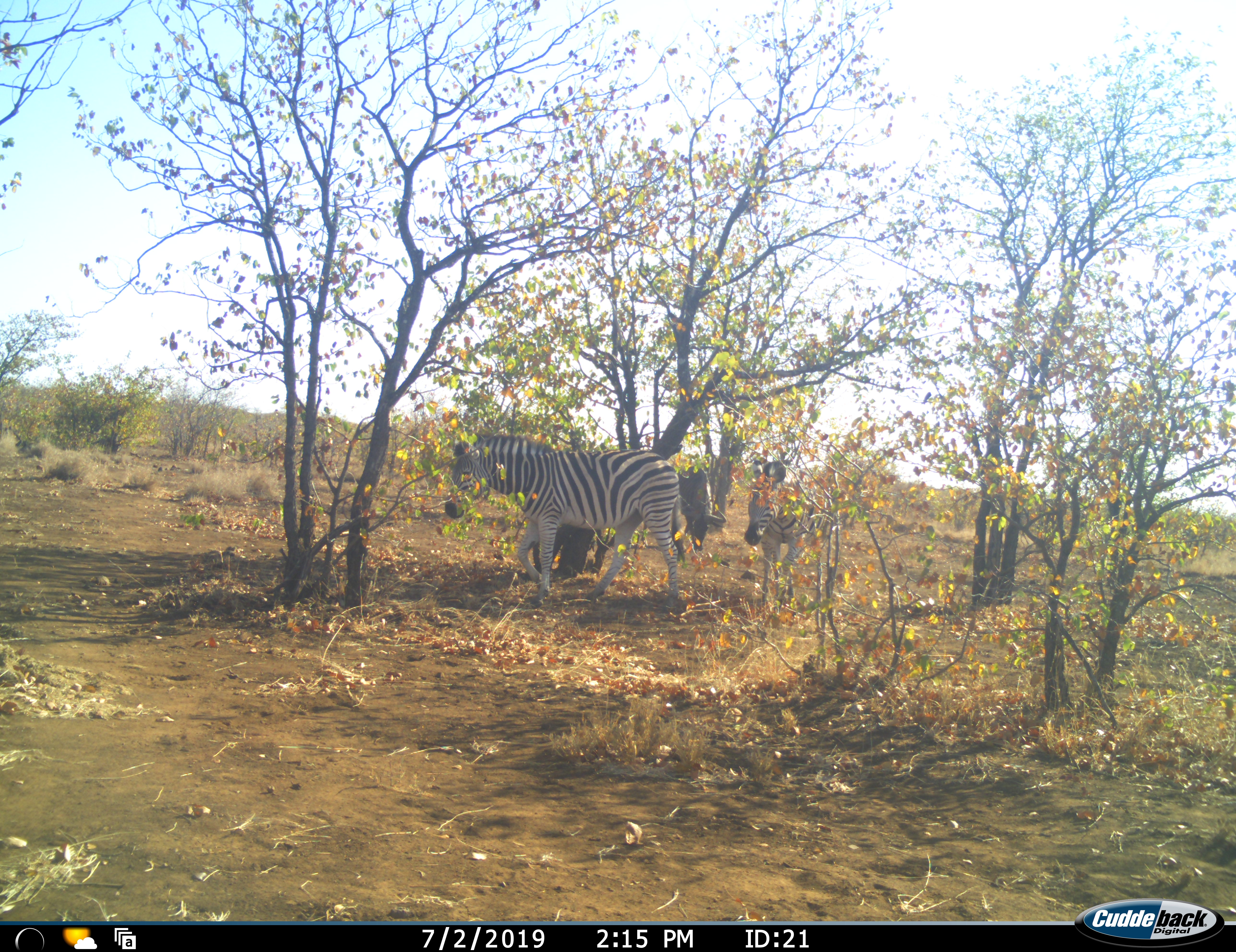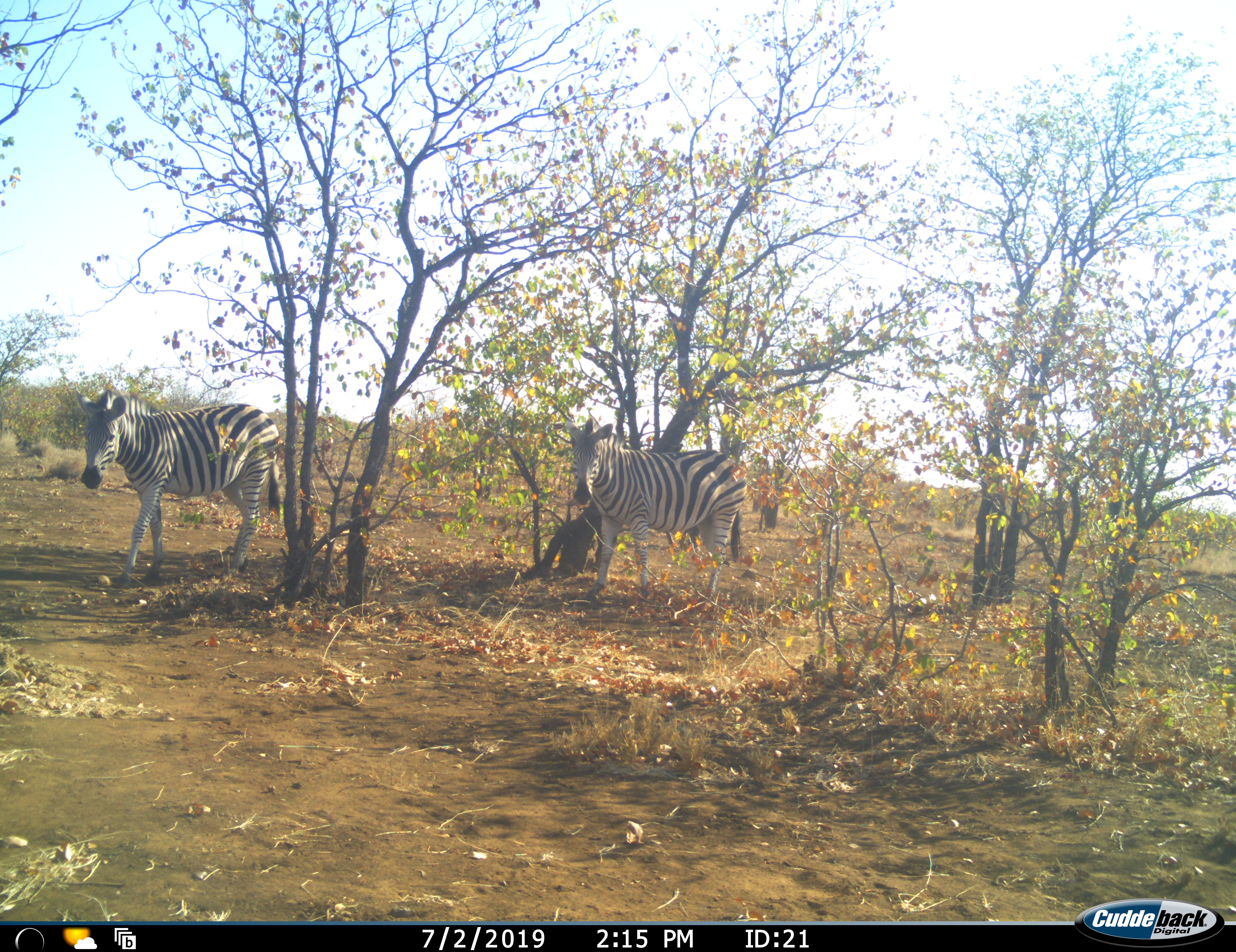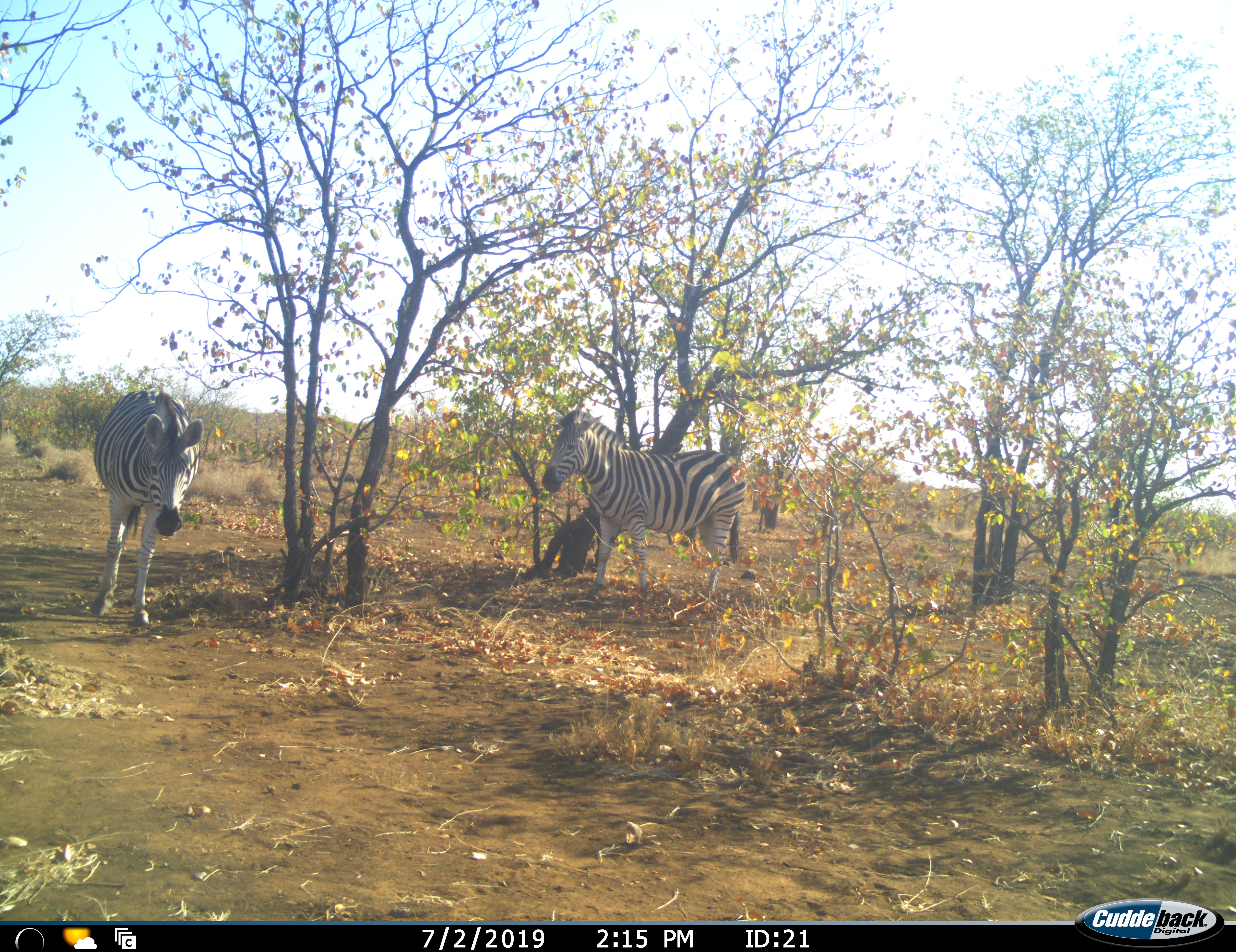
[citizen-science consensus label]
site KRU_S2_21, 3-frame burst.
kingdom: Animalia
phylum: Chordata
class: Mammalia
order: Perissodactyla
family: Equidae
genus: Equus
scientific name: Equus quagga burchellii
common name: burchell's zebra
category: zebraburchells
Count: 2.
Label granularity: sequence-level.